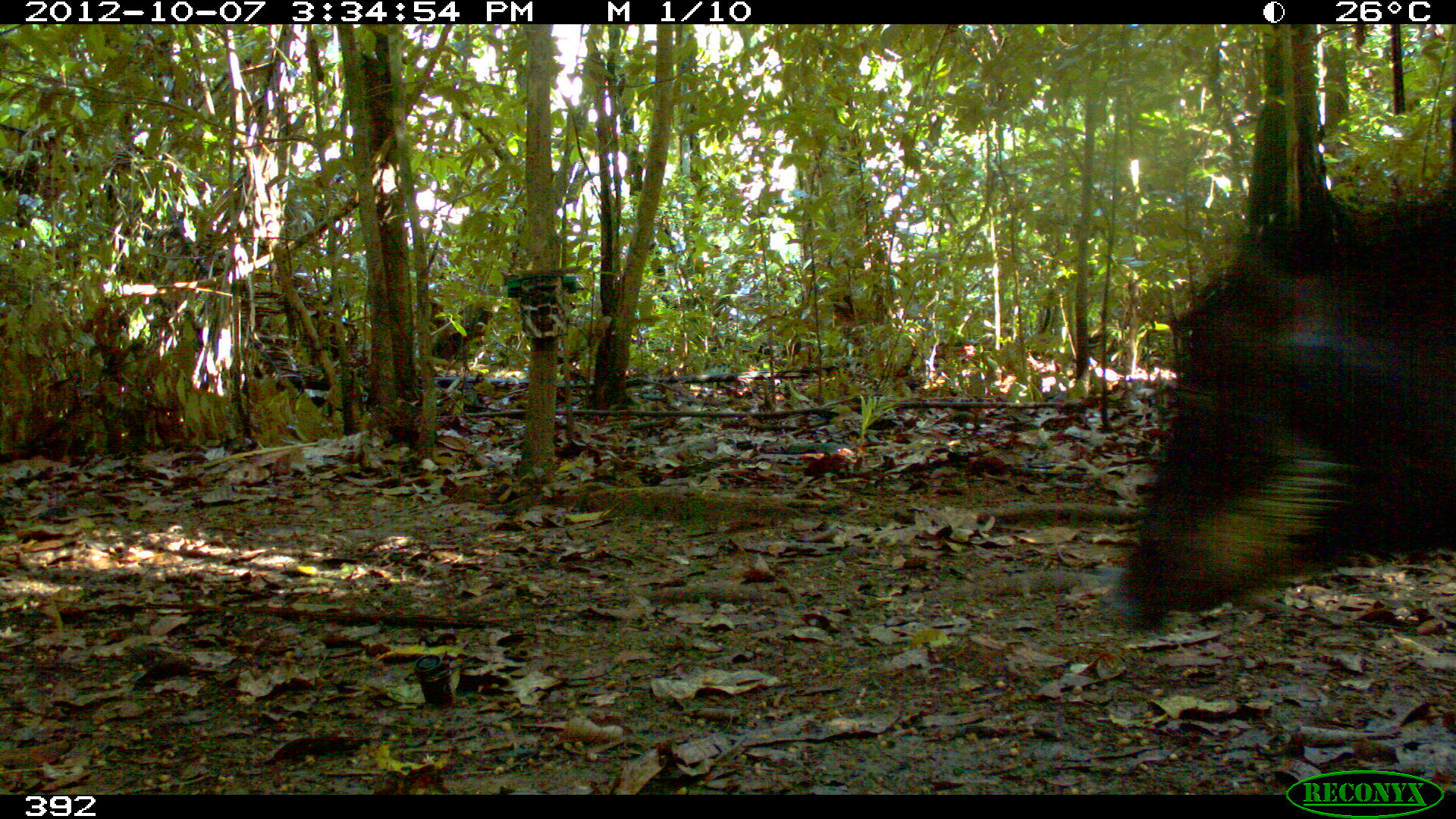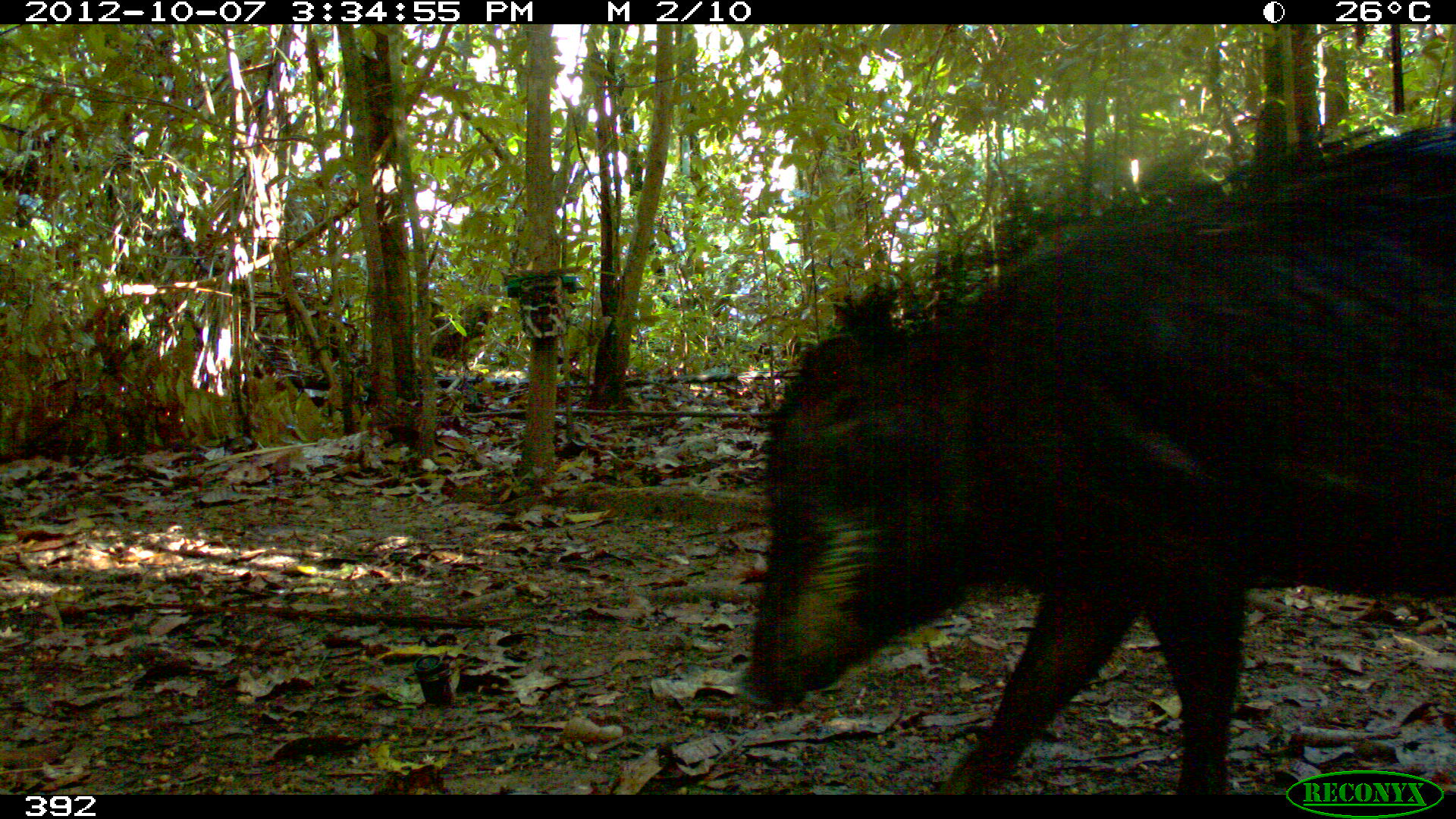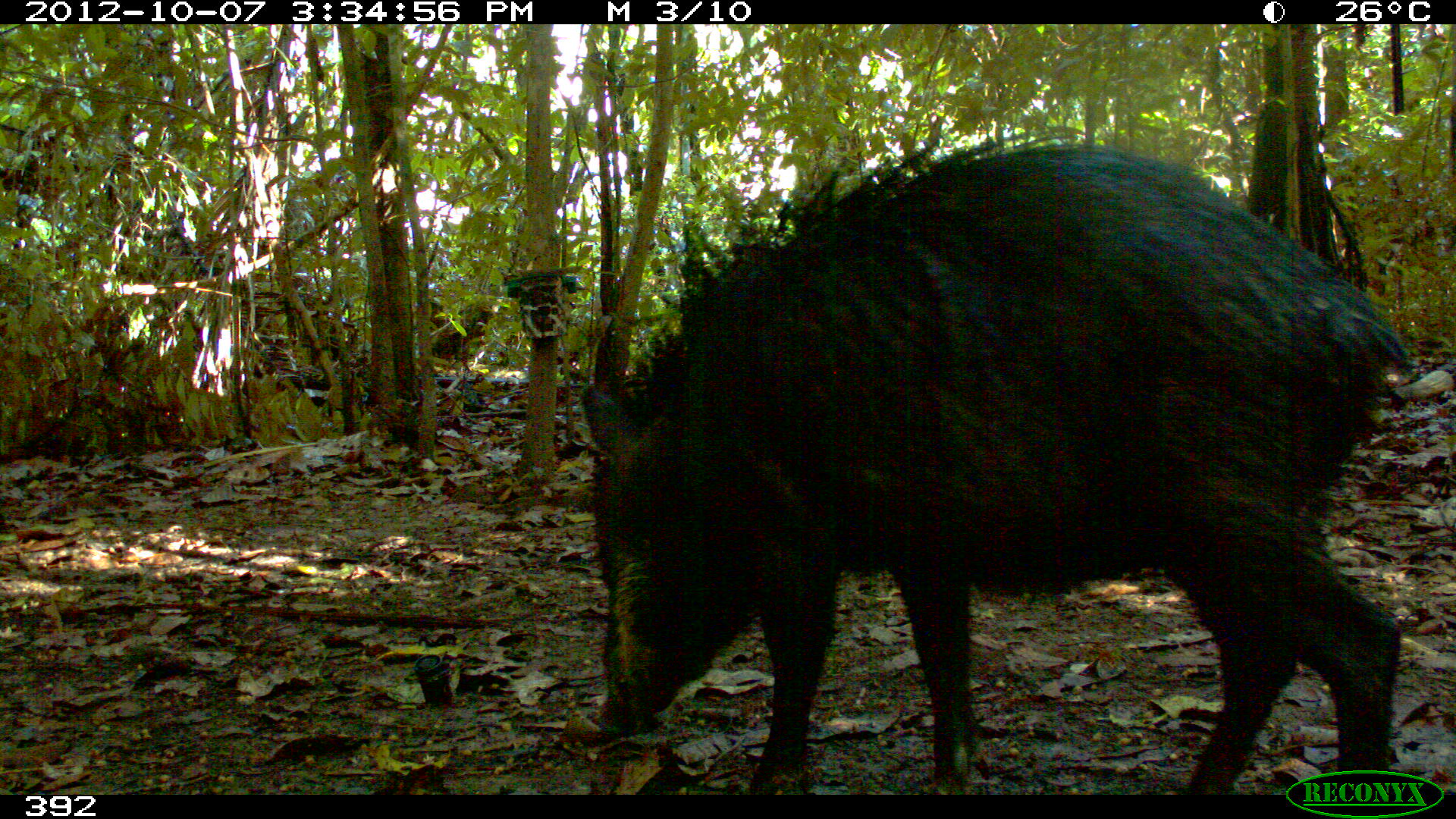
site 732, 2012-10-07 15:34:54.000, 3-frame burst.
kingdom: Animalia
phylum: Chordata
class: Mammalia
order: Artiodactyla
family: Tayassuidae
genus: Tayassu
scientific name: Tayassu pecari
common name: white-lipped peccary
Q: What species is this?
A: Tayassu pecari (white-lipped peccary).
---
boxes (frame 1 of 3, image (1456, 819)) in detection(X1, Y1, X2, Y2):
tayassu pecari: detection(1094, 168, 1453, 640)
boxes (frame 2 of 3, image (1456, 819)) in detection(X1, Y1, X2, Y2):
tayassu pecari: detection(743, 114, 1454, 794)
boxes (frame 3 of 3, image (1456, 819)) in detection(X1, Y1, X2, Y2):
tayassu pecari: detection(580, 137, 1413, 793)